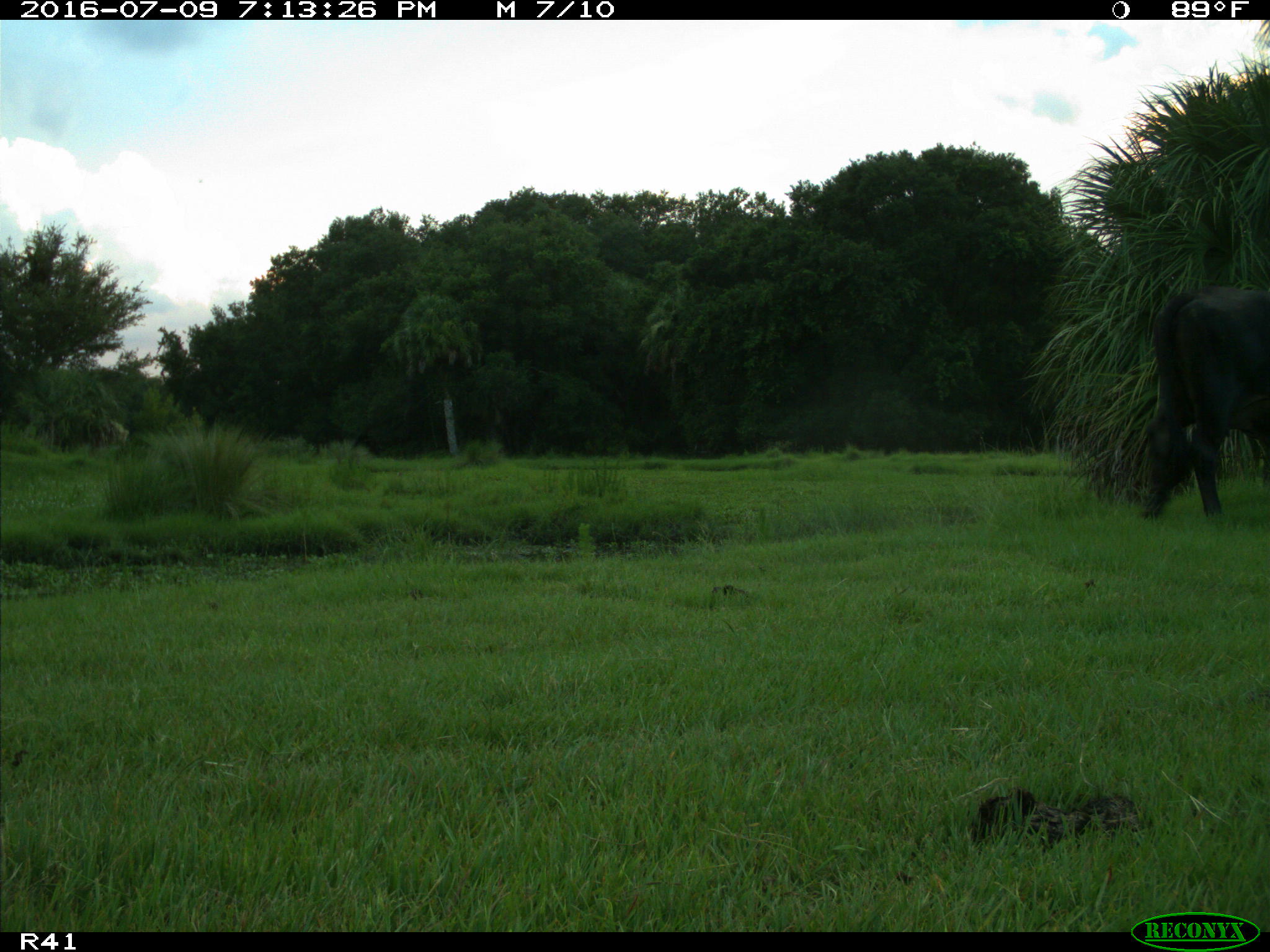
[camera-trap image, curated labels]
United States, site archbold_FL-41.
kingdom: Animalia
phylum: Chordata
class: Mammalia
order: Artiodactyla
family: Bovidae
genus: Bos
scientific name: Bos taurus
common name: domestic cow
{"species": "Bos taurus (domestic cow)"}